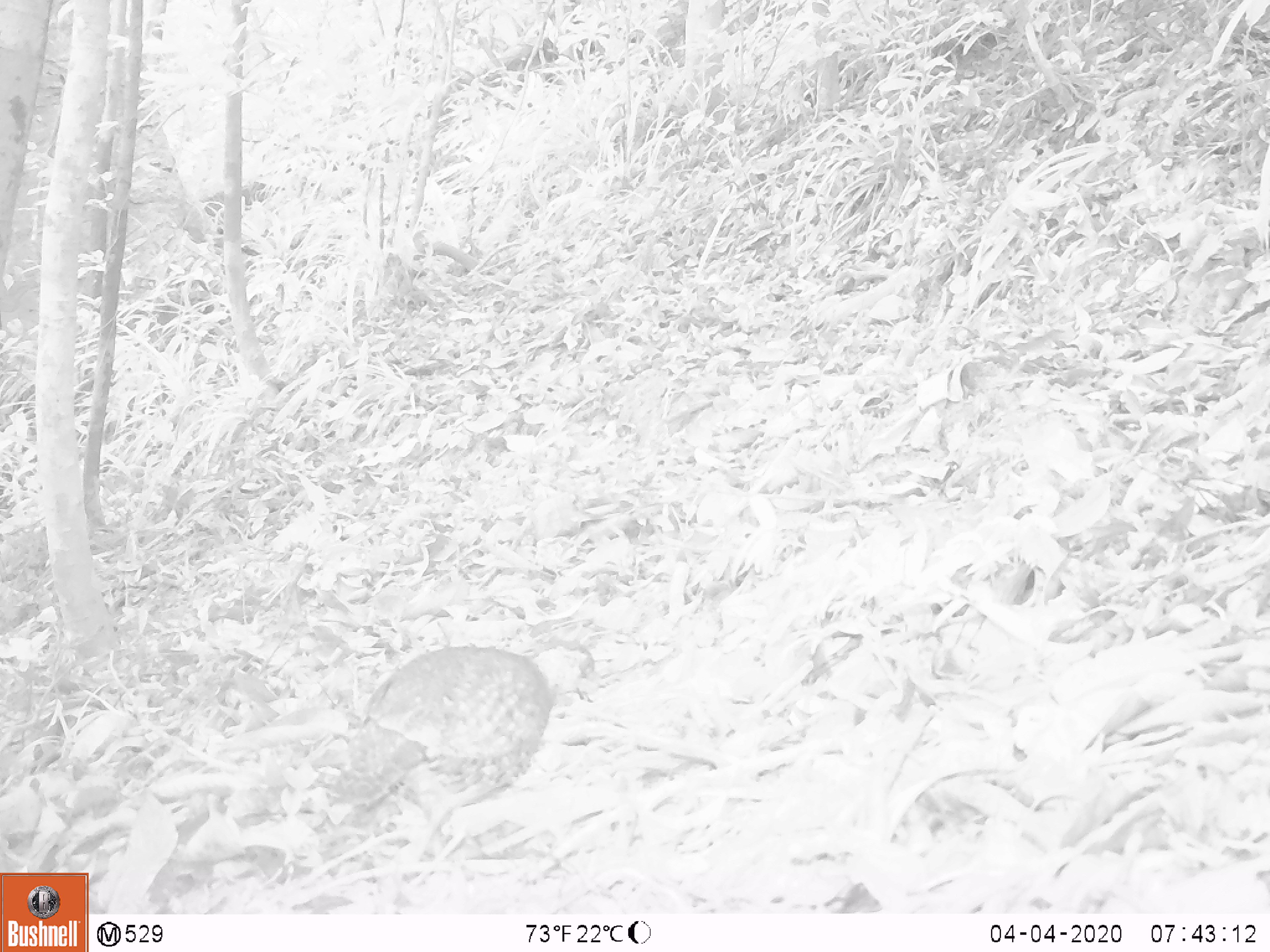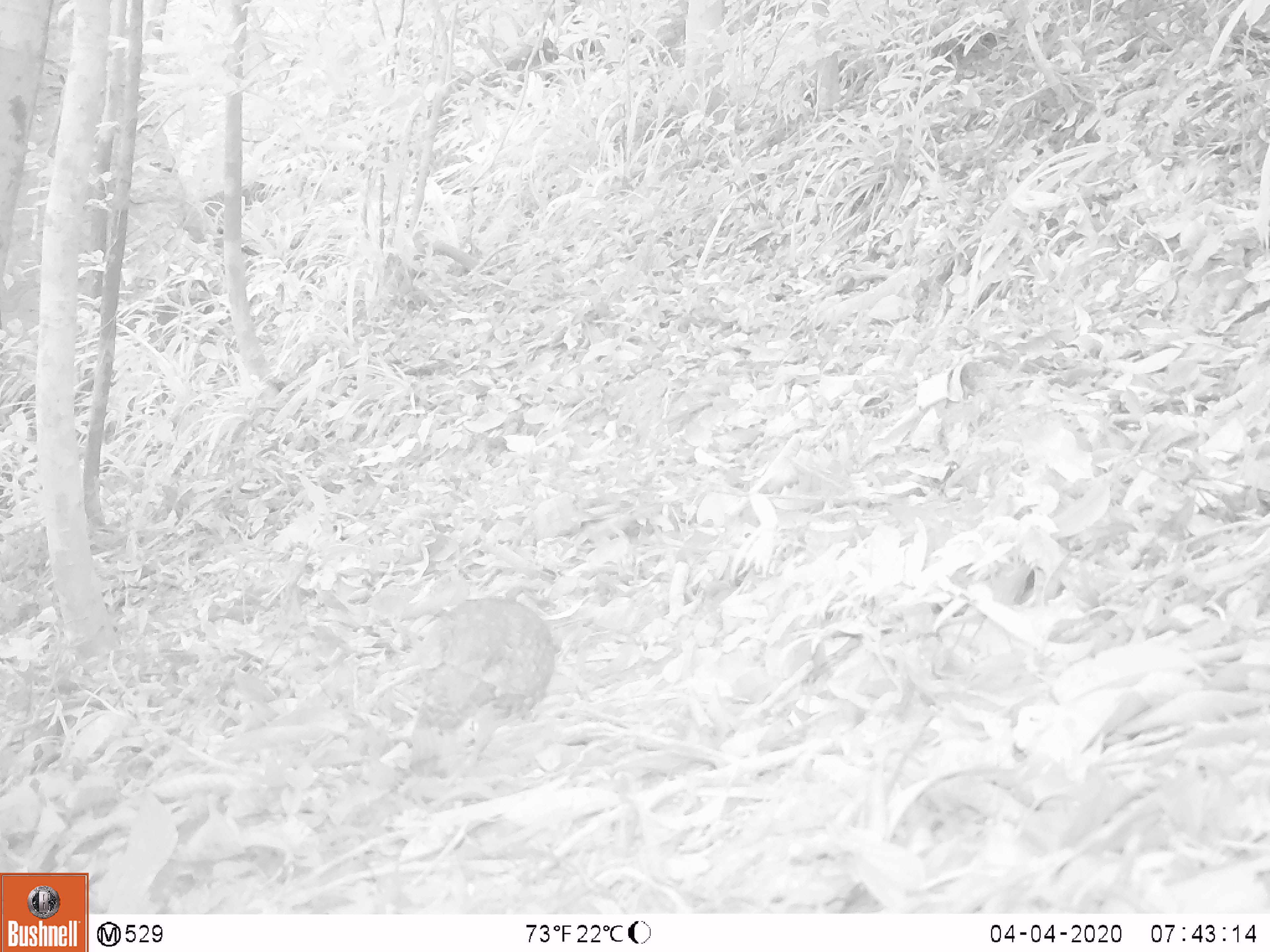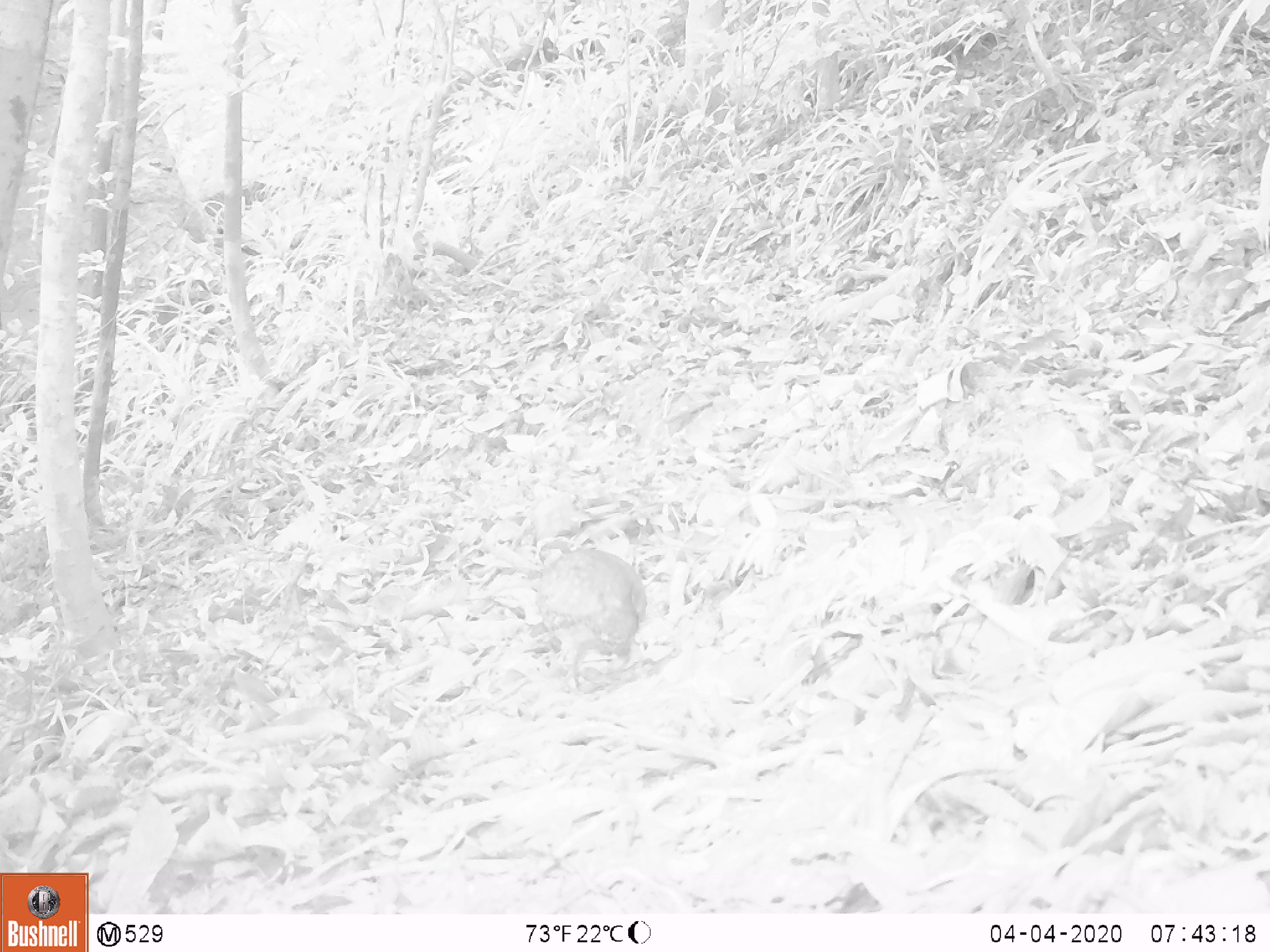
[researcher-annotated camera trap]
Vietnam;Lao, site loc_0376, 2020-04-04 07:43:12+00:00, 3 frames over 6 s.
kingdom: Animalia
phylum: Chordata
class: Aves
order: Galliformes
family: Phasianidae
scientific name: Phasianidae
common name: partridge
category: unidentified partridge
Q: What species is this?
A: Unidentified partridge (partridge) (Phasianidae).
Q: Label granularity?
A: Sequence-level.